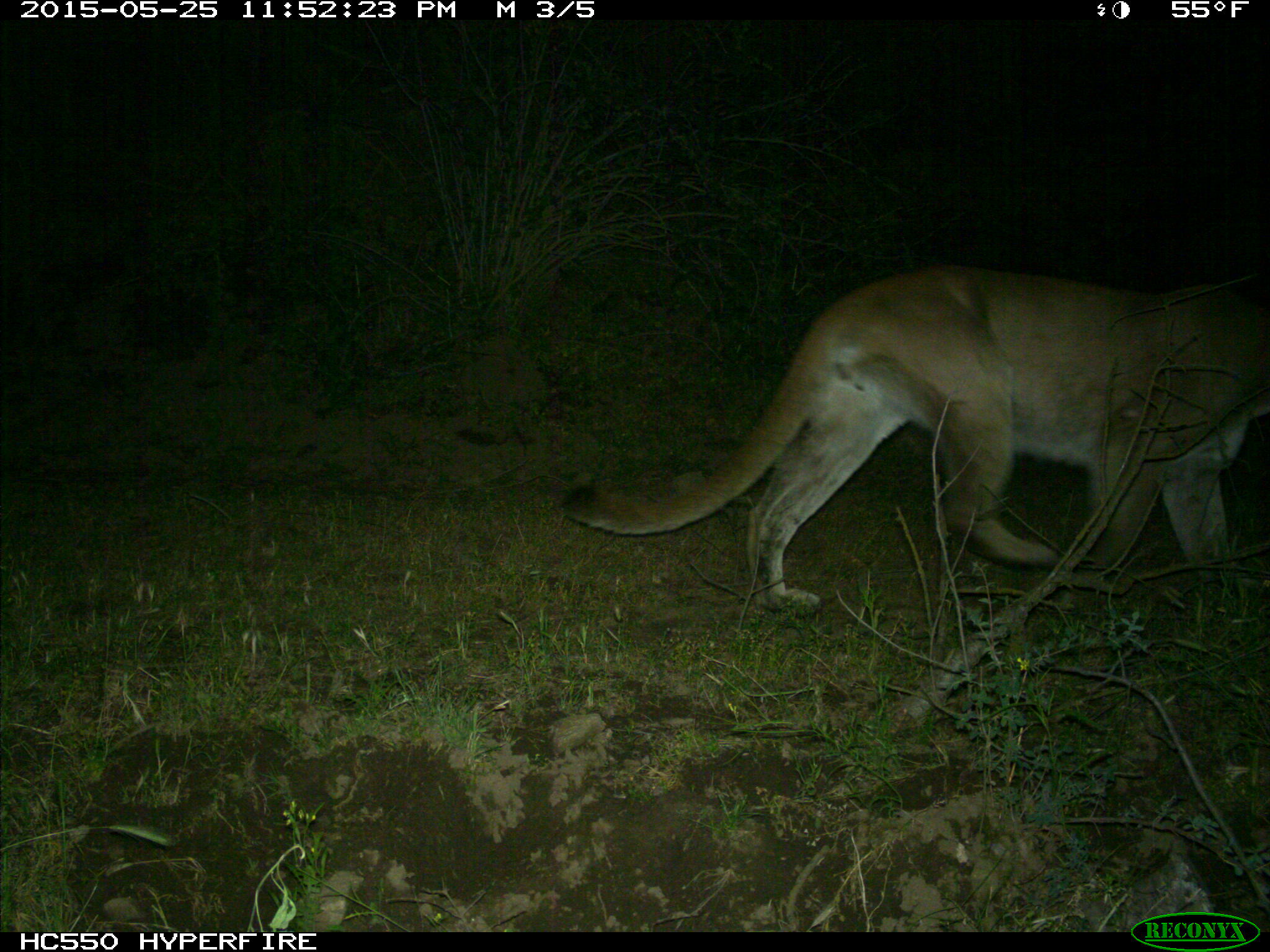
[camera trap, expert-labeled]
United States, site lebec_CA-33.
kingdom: Animalia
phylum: Chordata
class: Mammalia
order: Carnivora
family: Felidae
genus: Puma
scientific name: Puma concolor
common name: mountain lion